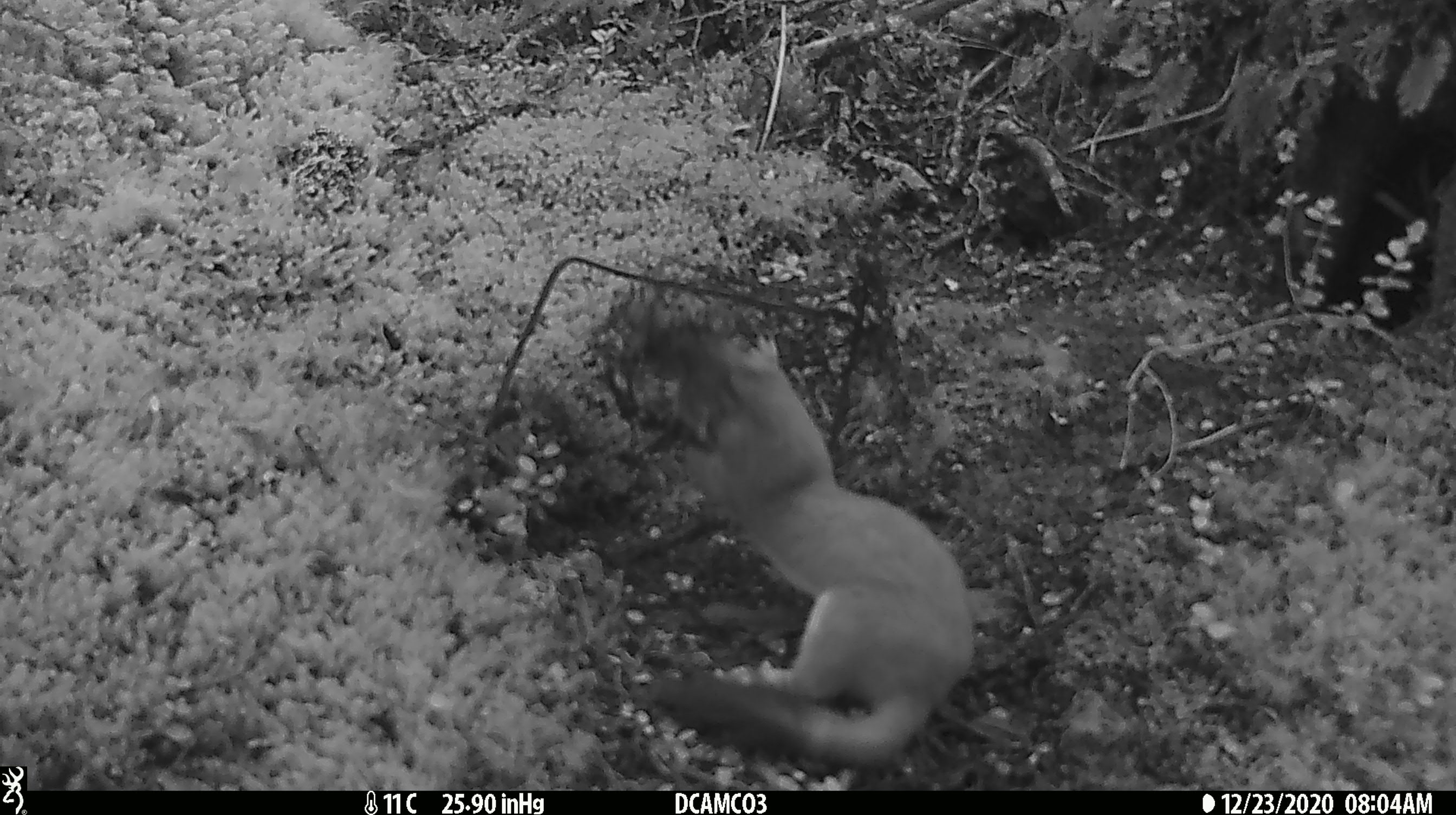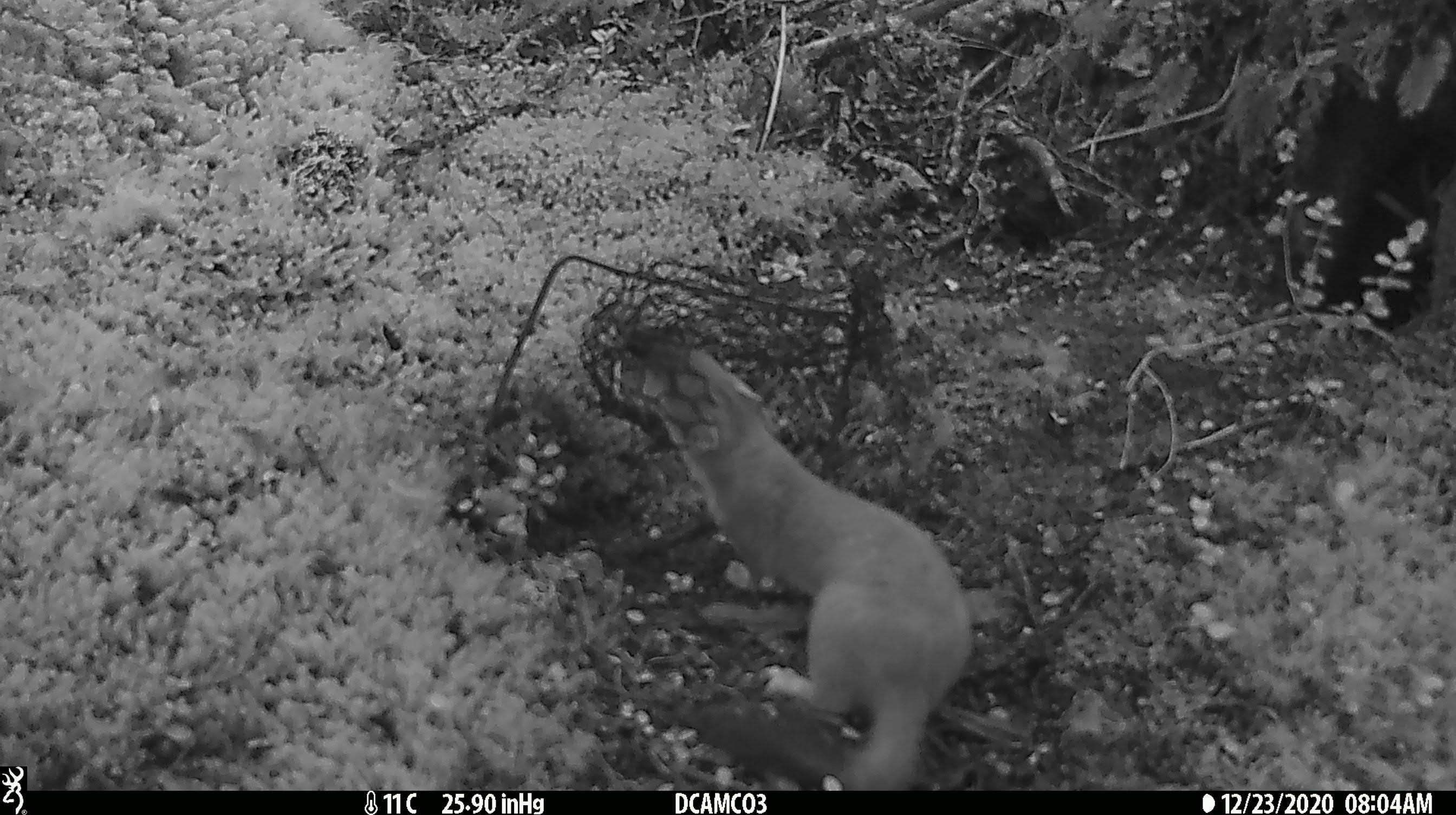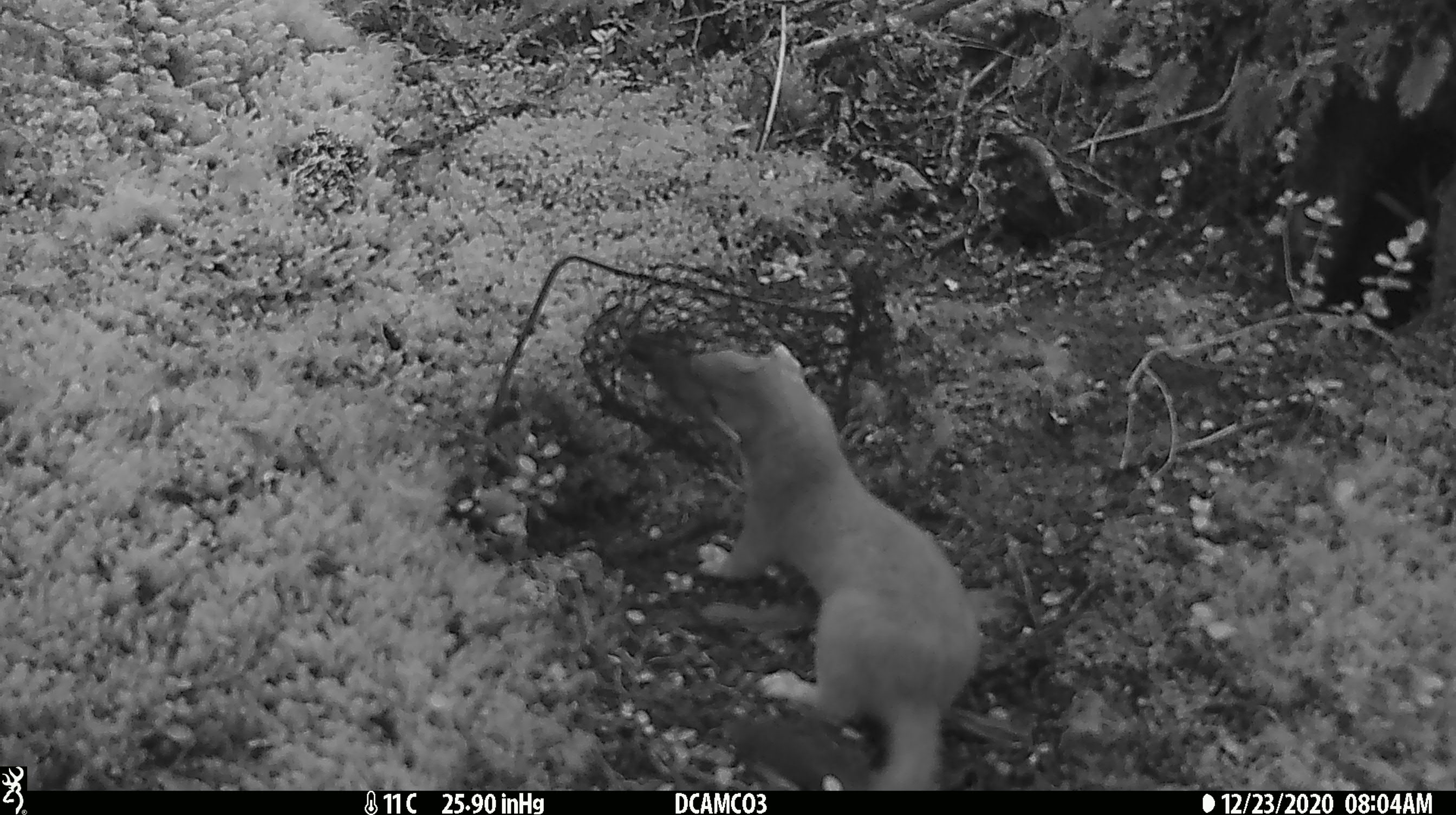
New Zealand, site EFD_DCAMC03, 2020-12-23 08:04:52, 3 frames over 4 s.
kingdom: Animalia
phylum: Chordata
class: Mammalia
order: Carnivora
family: Mustelidae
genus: Mustela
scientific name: Mustela erminea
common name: stoat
Stoat (Mustela erminea).